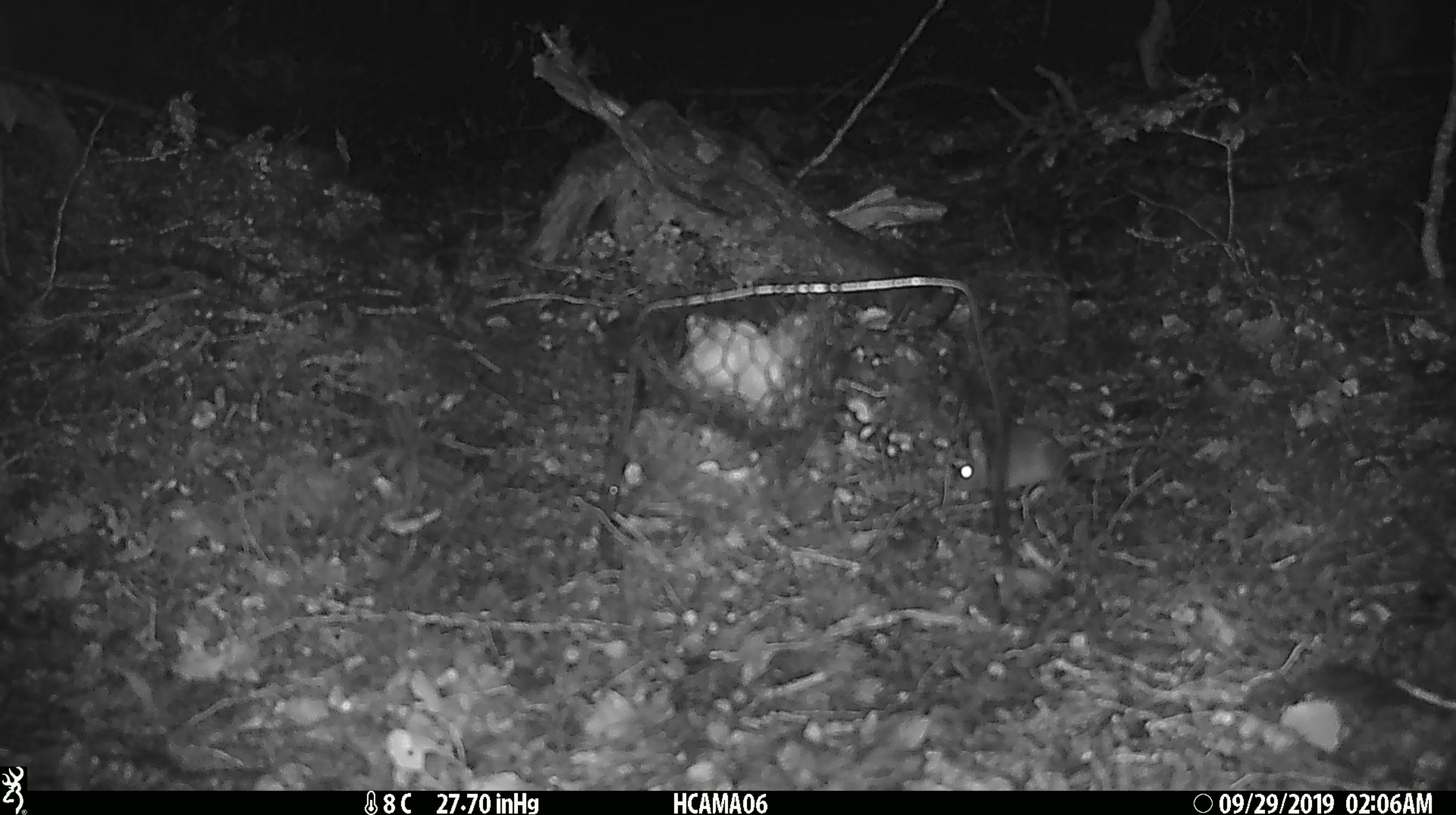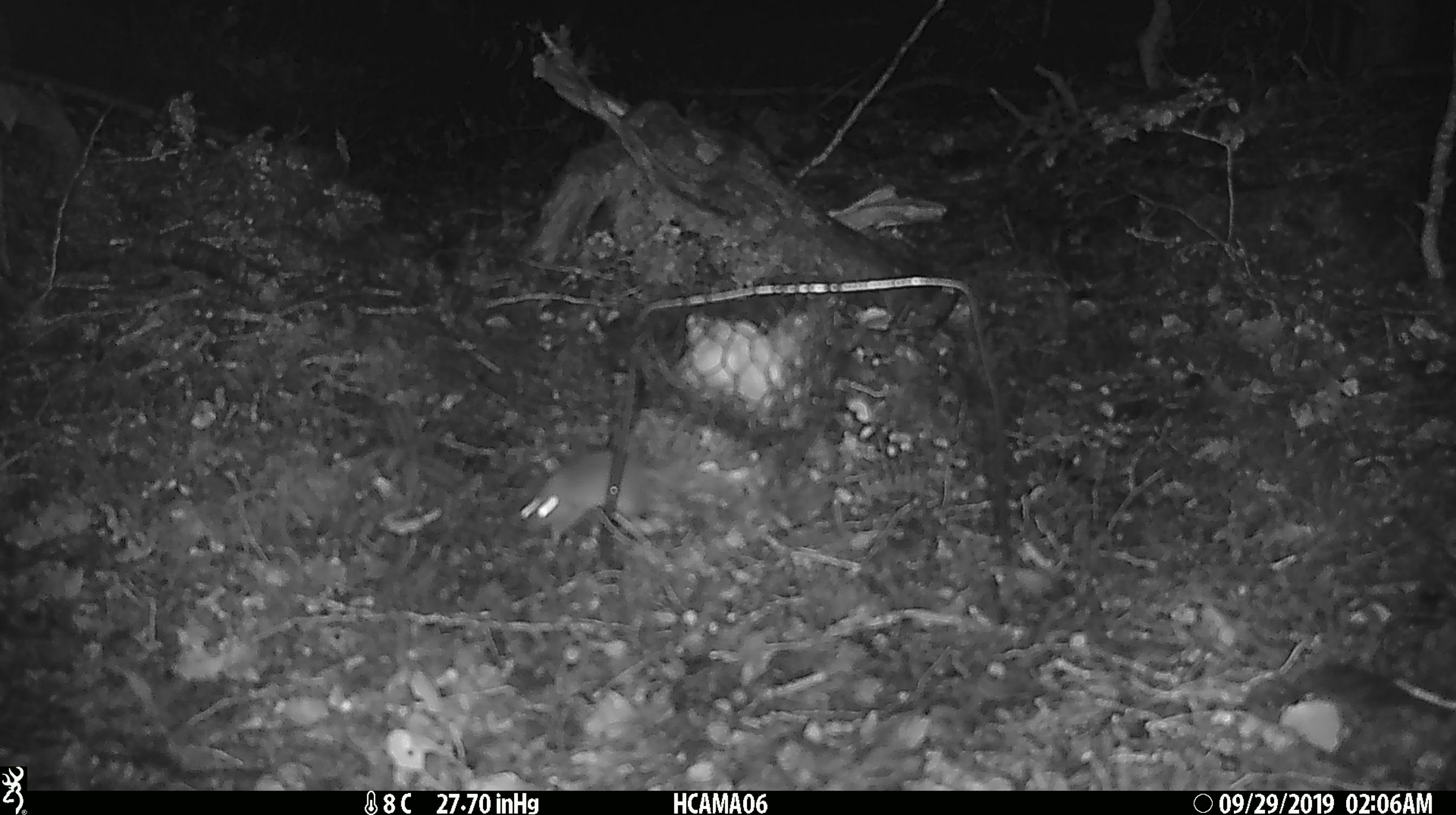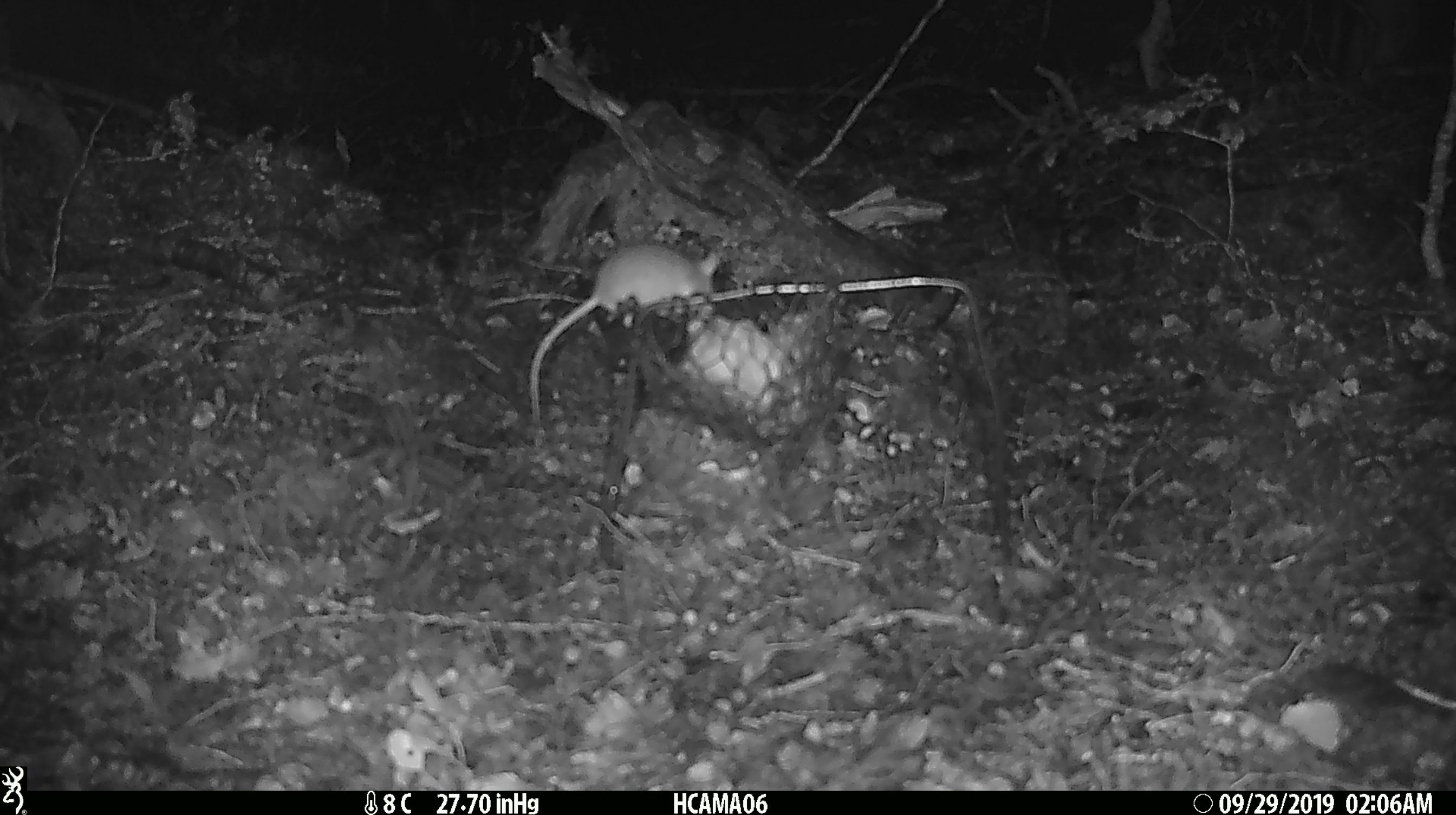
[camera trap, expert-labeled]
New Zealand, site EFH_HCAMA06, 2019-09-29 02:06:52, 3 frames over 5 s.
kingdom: Animalia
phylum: Chordata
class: Mammalia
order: Rodentia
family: Muridae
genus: Mus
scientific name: Mus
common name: mouse